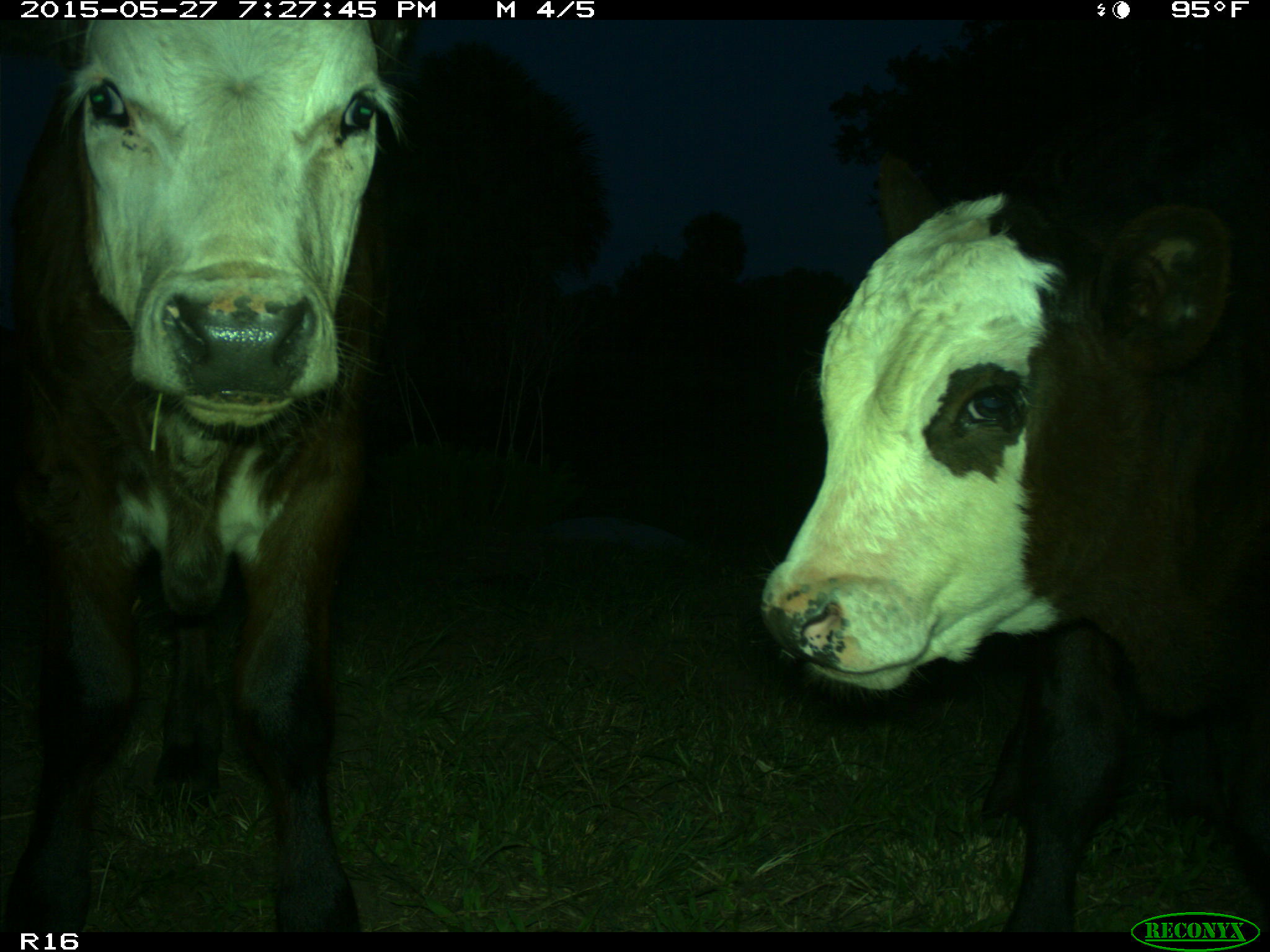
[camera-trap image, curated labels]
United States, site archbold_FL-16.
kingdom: Animalia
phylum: Chordata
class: Mammalia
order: Artiodactyla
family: Bovidae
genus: Bos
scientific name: Bos taurus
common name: domestic cow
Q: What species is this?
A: Bos taurus (domestic cow).